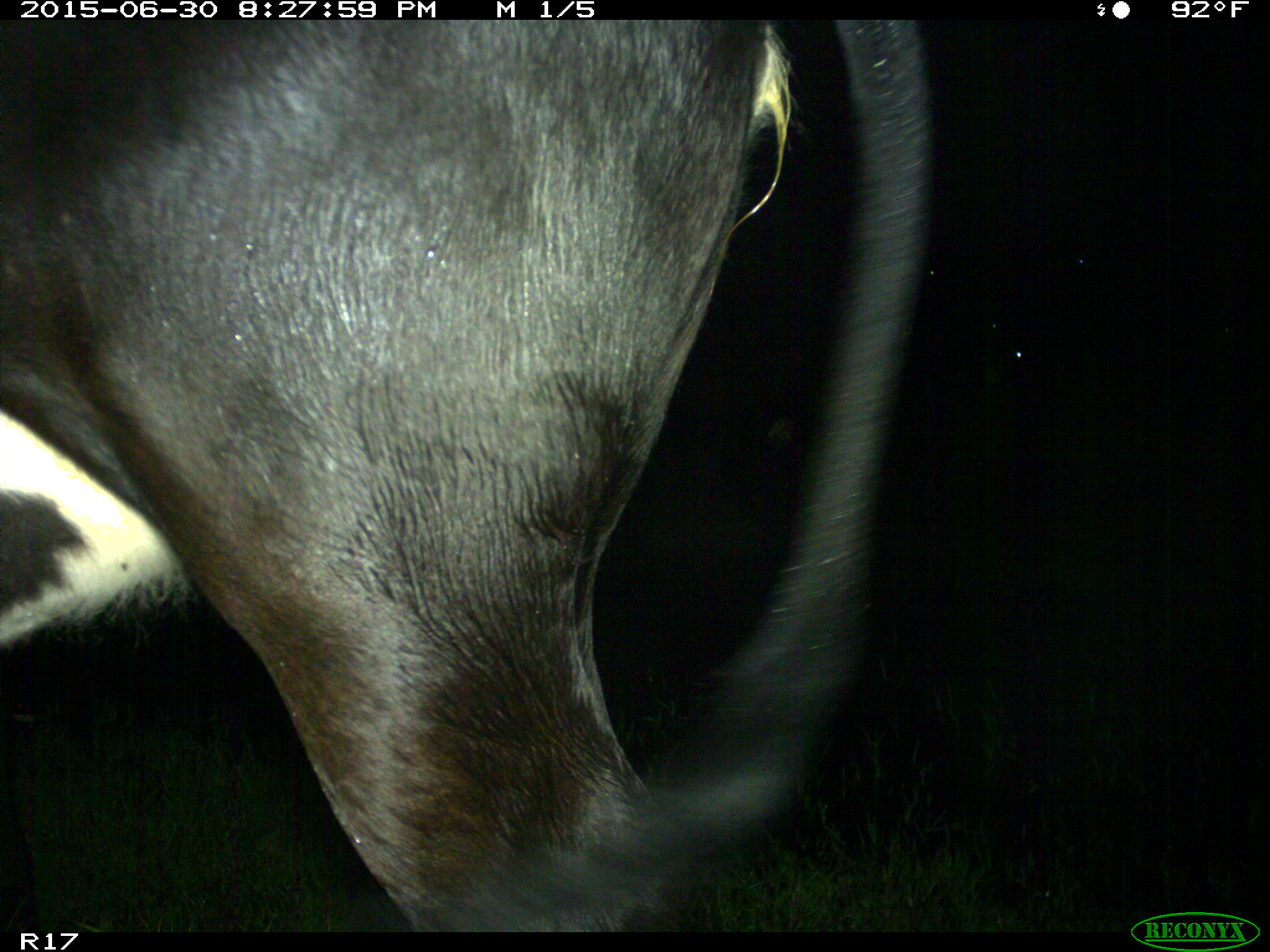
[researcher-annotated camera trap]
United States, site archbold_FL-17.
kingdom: Animalia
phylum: Chordata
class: Mammalia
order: Artiodactyla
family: Bovidae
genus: Bos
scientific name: Bos taurus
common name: domestic cow